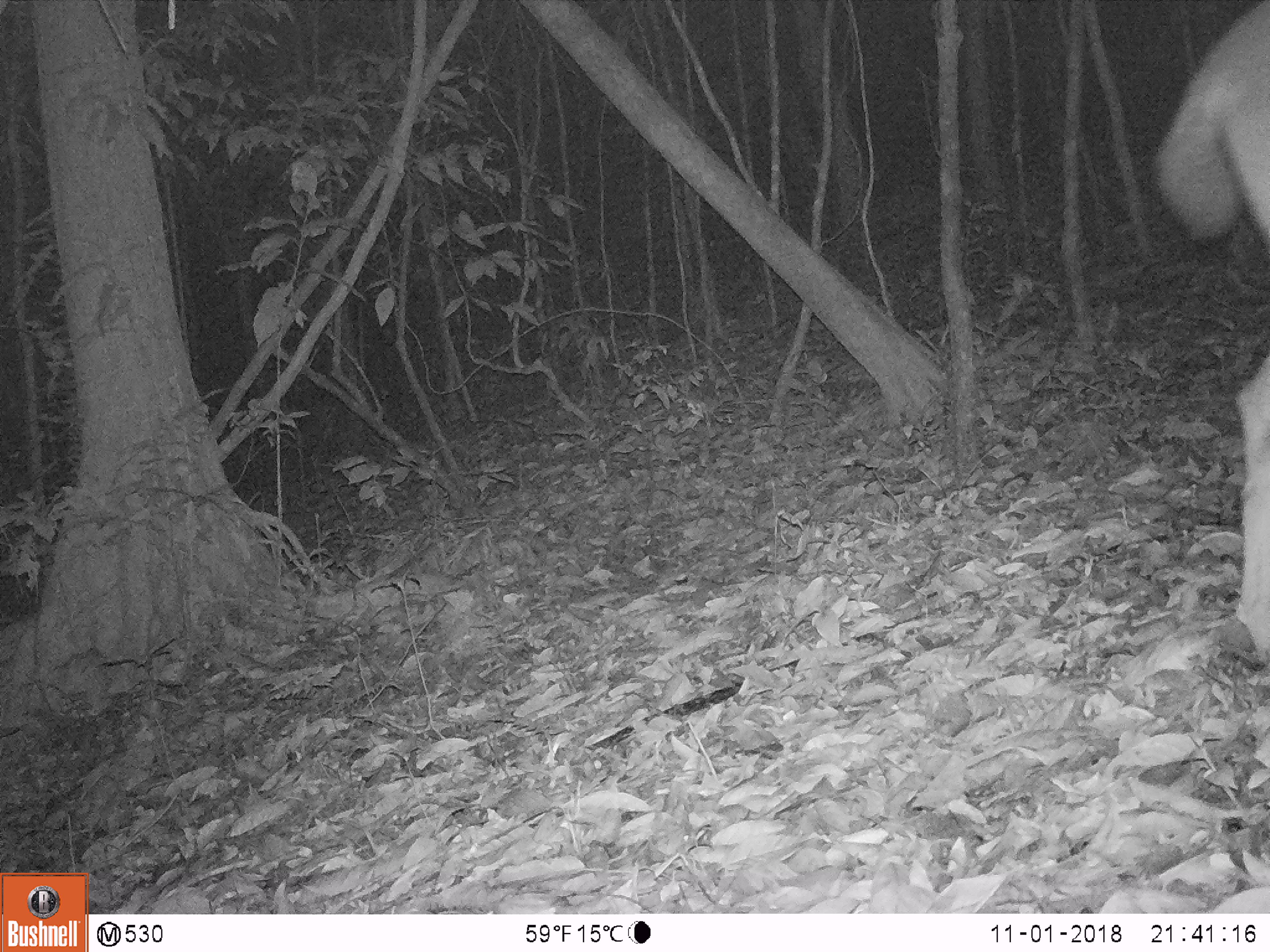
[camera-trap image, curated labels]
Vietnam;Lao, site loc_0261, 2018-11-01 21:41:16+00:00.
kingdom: Animalia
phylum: Chordata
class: Mammalia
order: Artiodactyla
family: Cervidae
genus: Rusa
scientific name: Rusa unicolor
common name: sambar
Sambar (Rusa unicolor). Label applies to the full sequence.